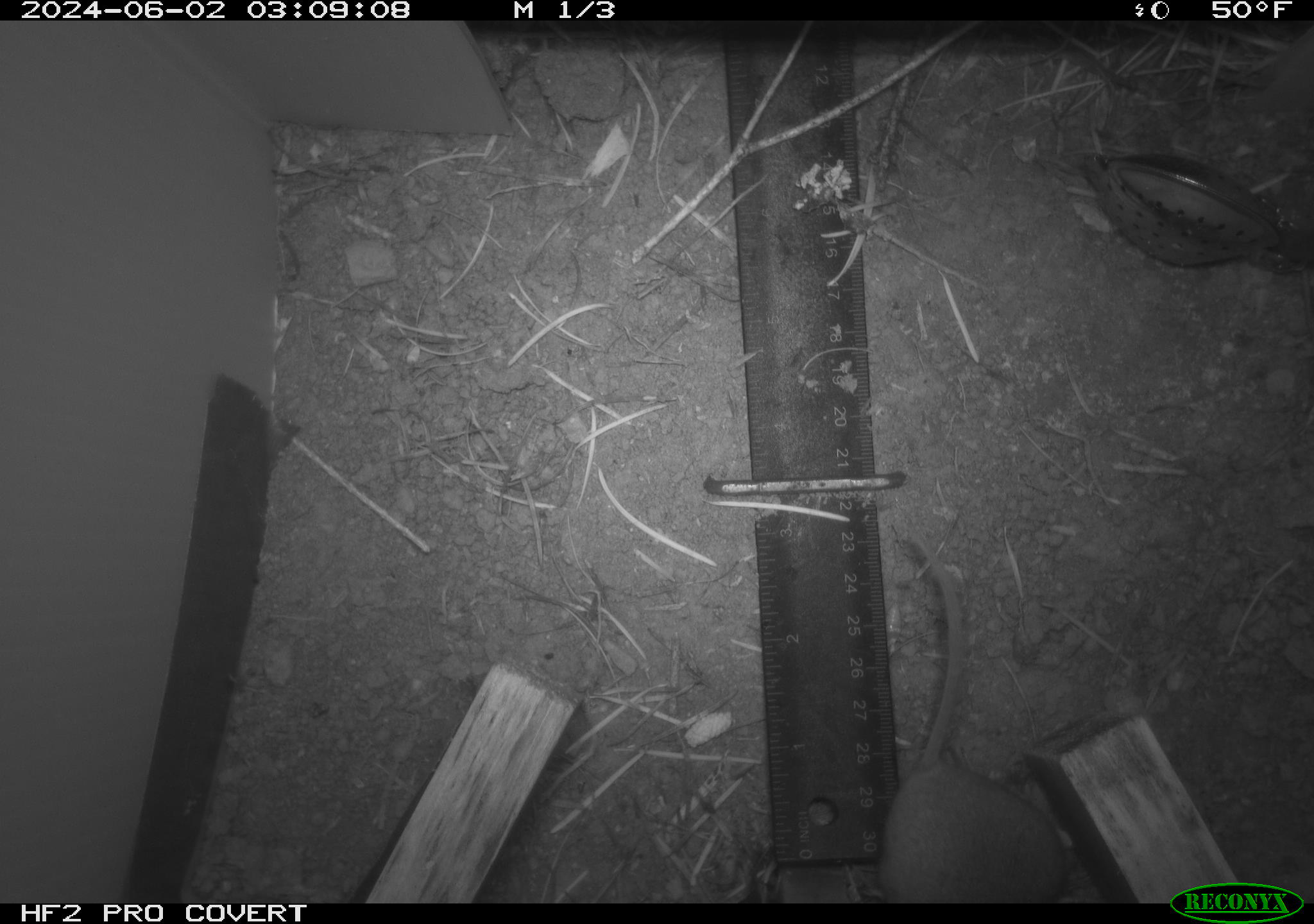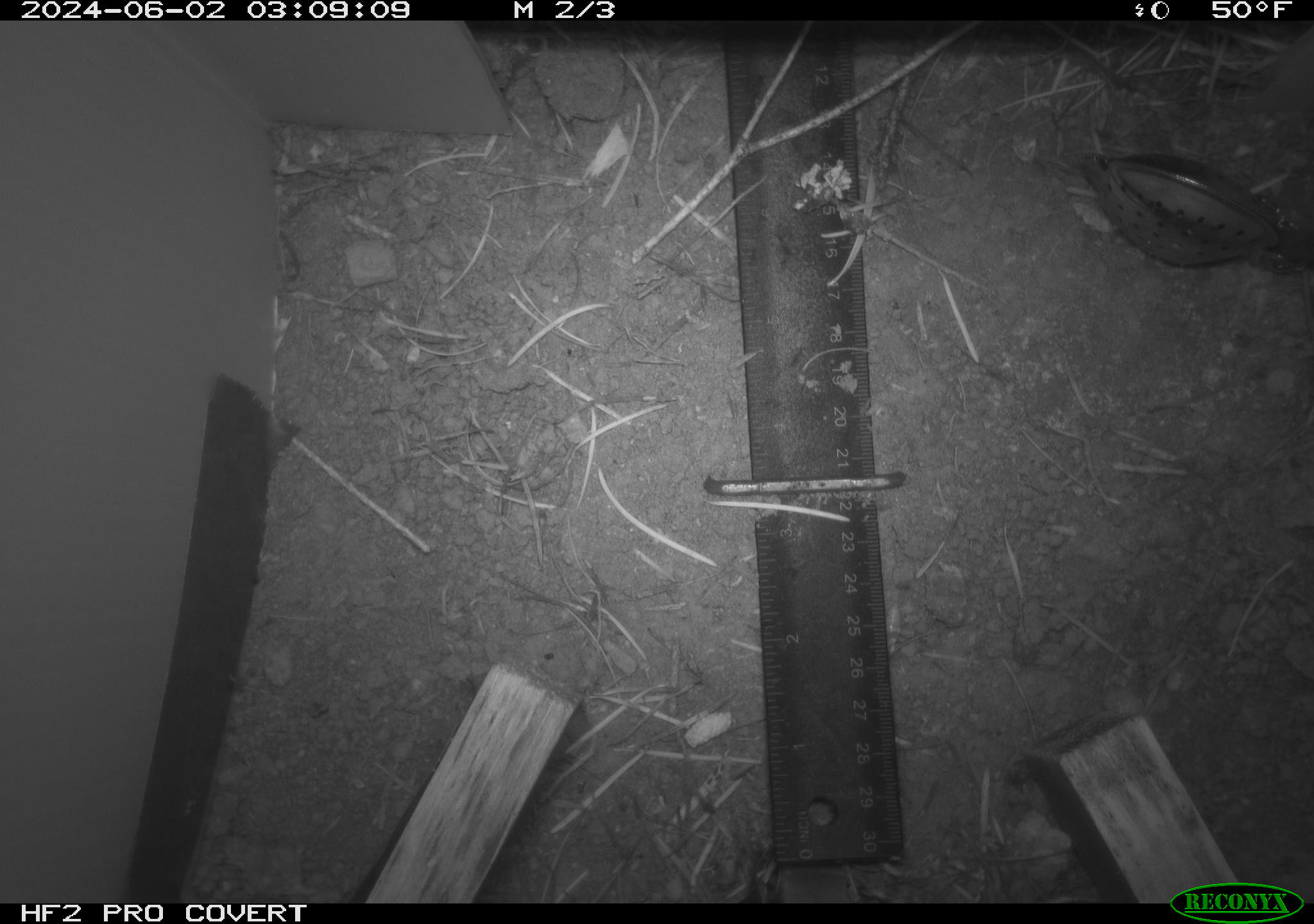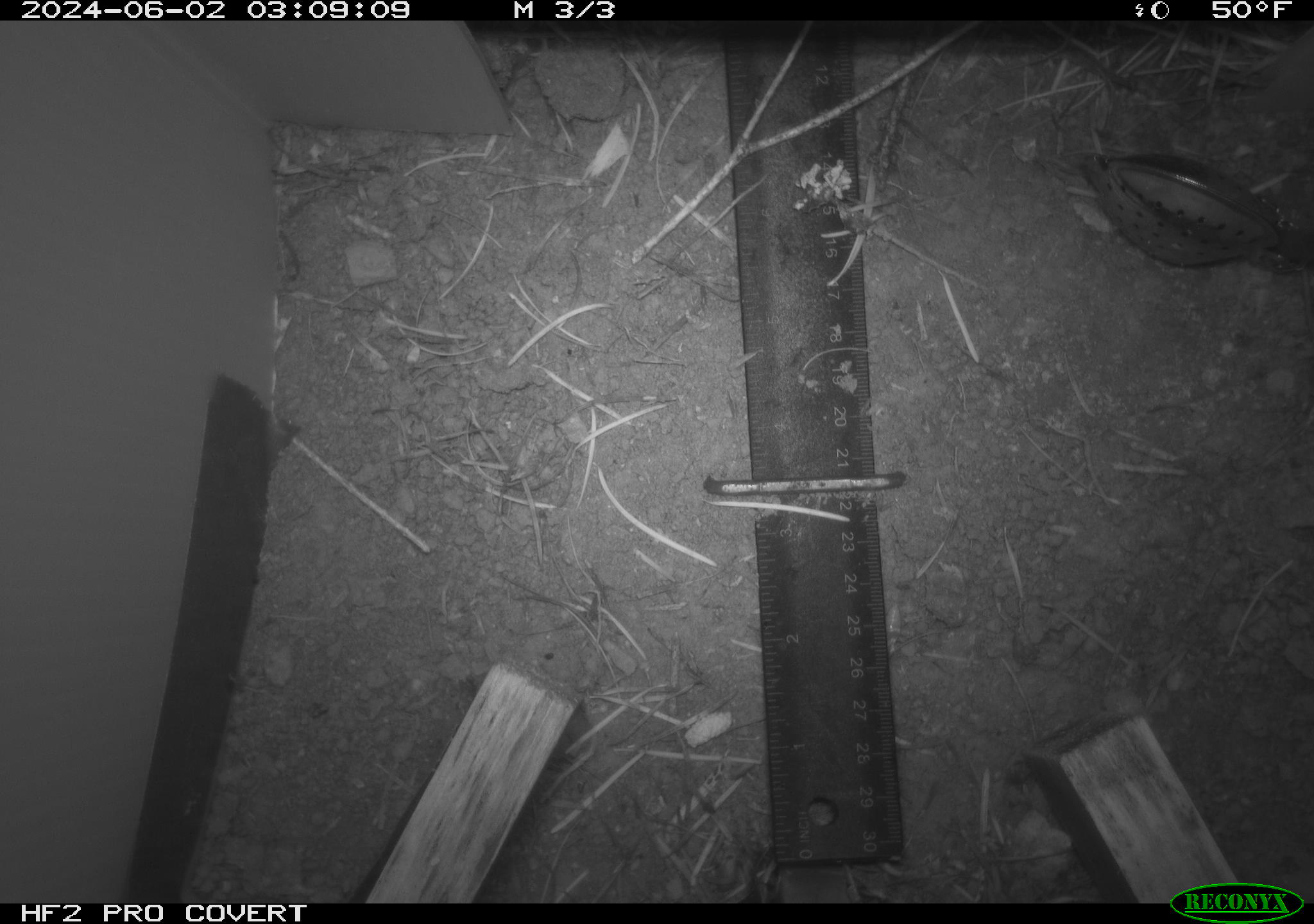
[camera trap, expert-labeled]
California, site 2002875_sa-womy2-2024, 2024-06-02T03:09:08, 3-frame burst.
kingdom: Animalia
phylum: Chordata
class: Mammalia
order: Rodentia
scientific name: Rodentia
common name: rodent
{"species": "rodent (Rodentia)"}